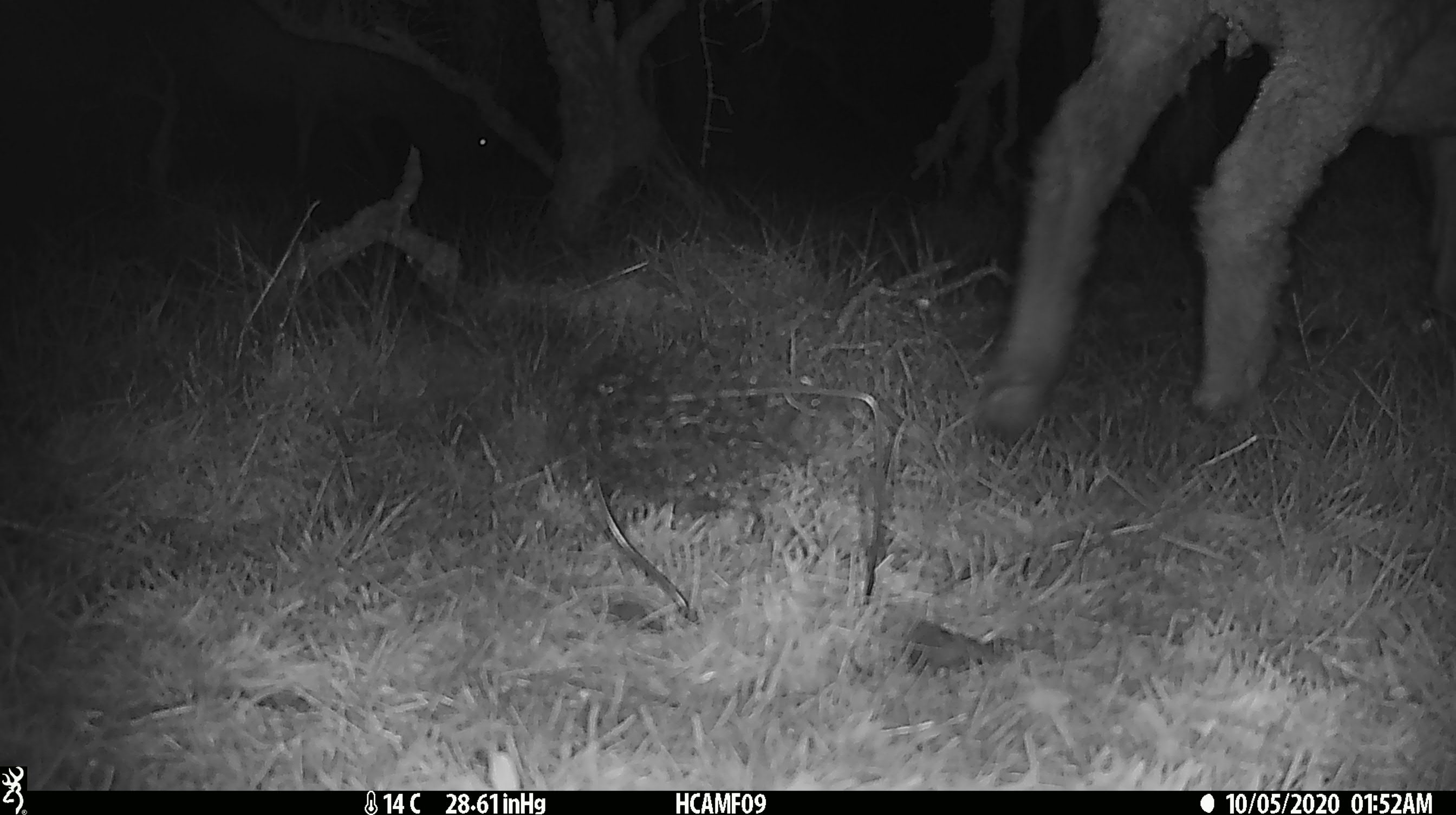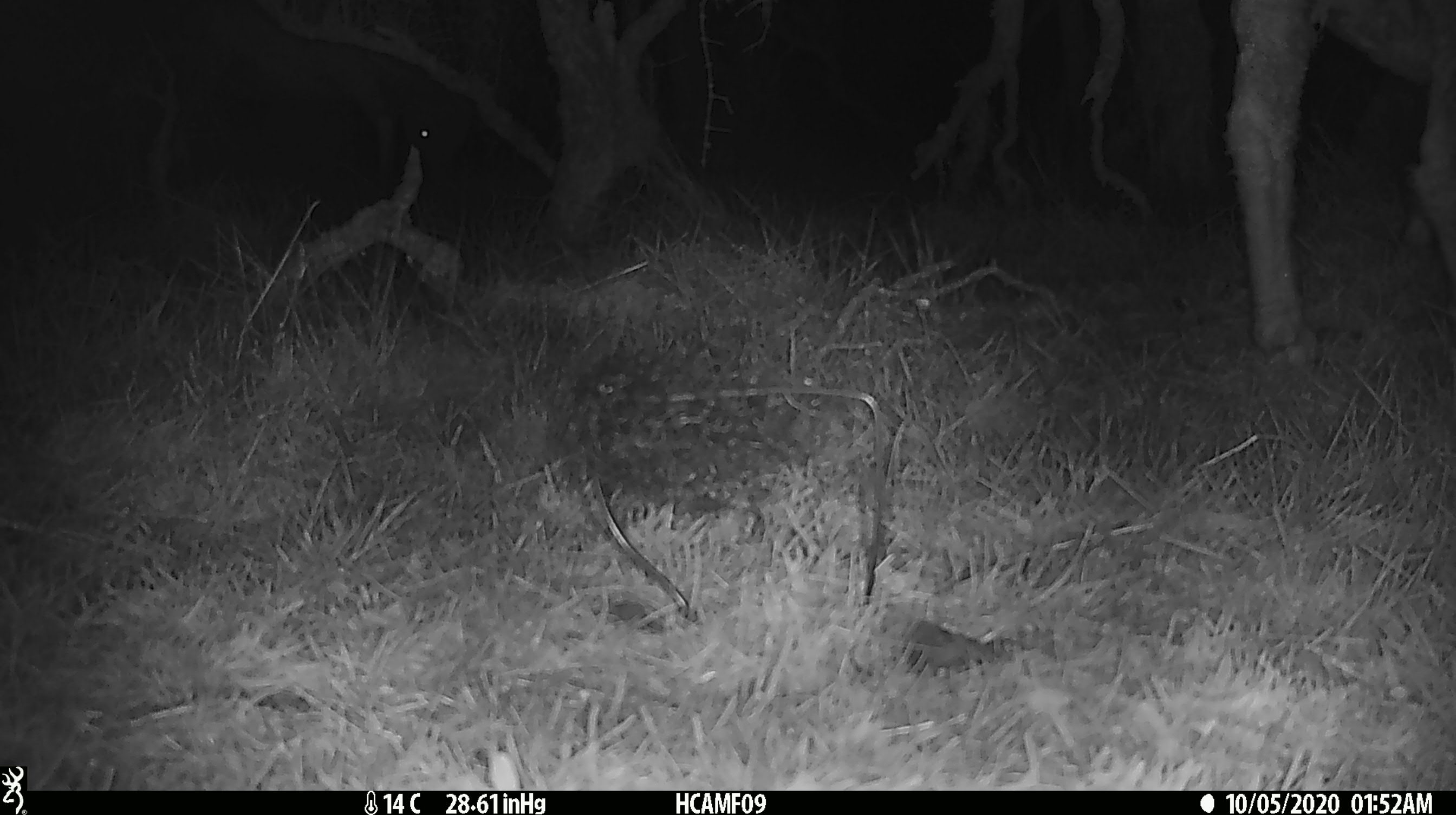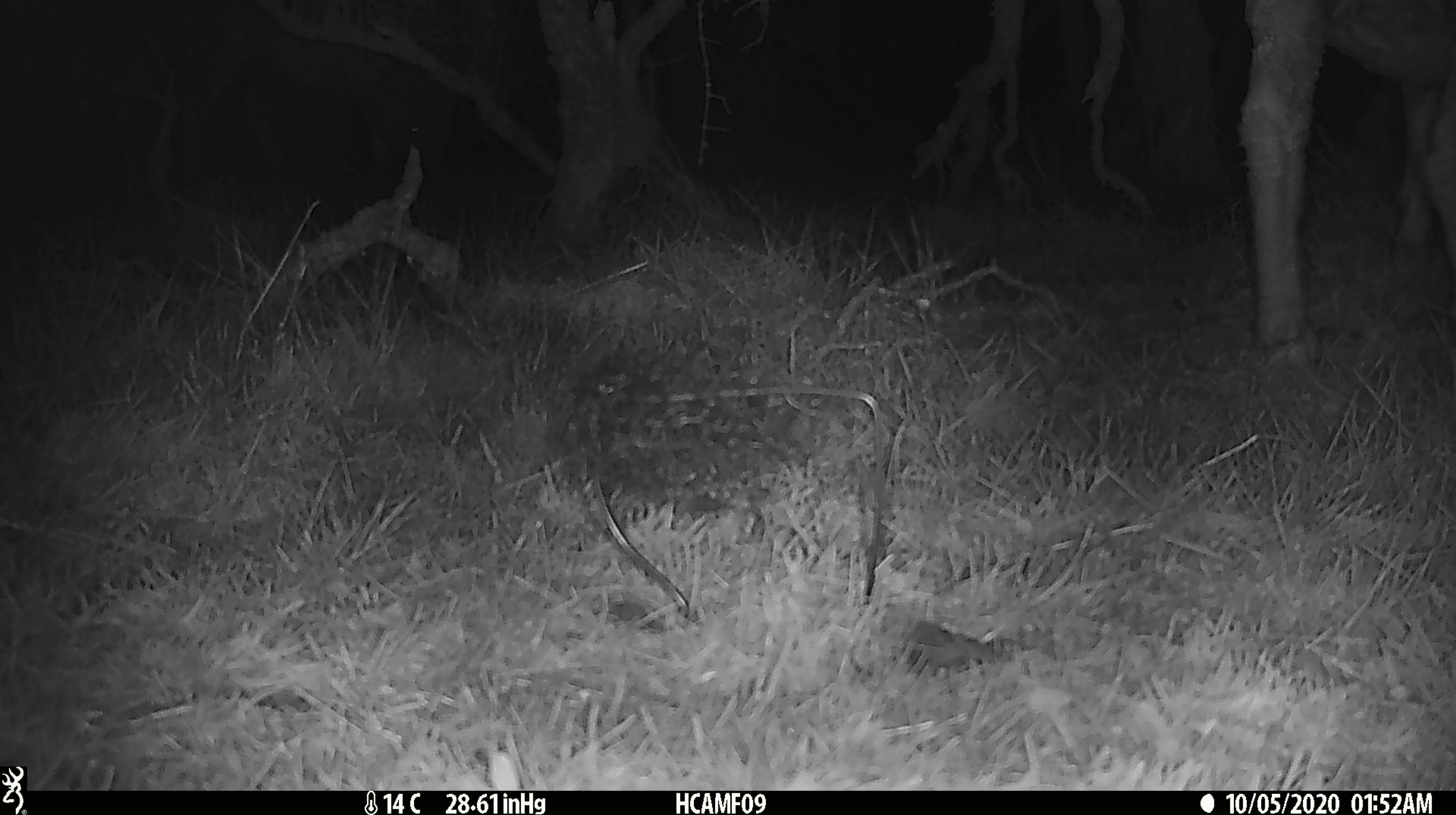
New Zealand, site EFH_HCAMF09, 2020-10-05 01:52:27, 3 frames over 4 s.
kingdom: Animalia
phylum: Chordata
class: Mammalia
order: Artiodactyla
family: Bovidae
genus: Ovis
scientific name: Ovis aries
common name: domestic sheep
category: sheep